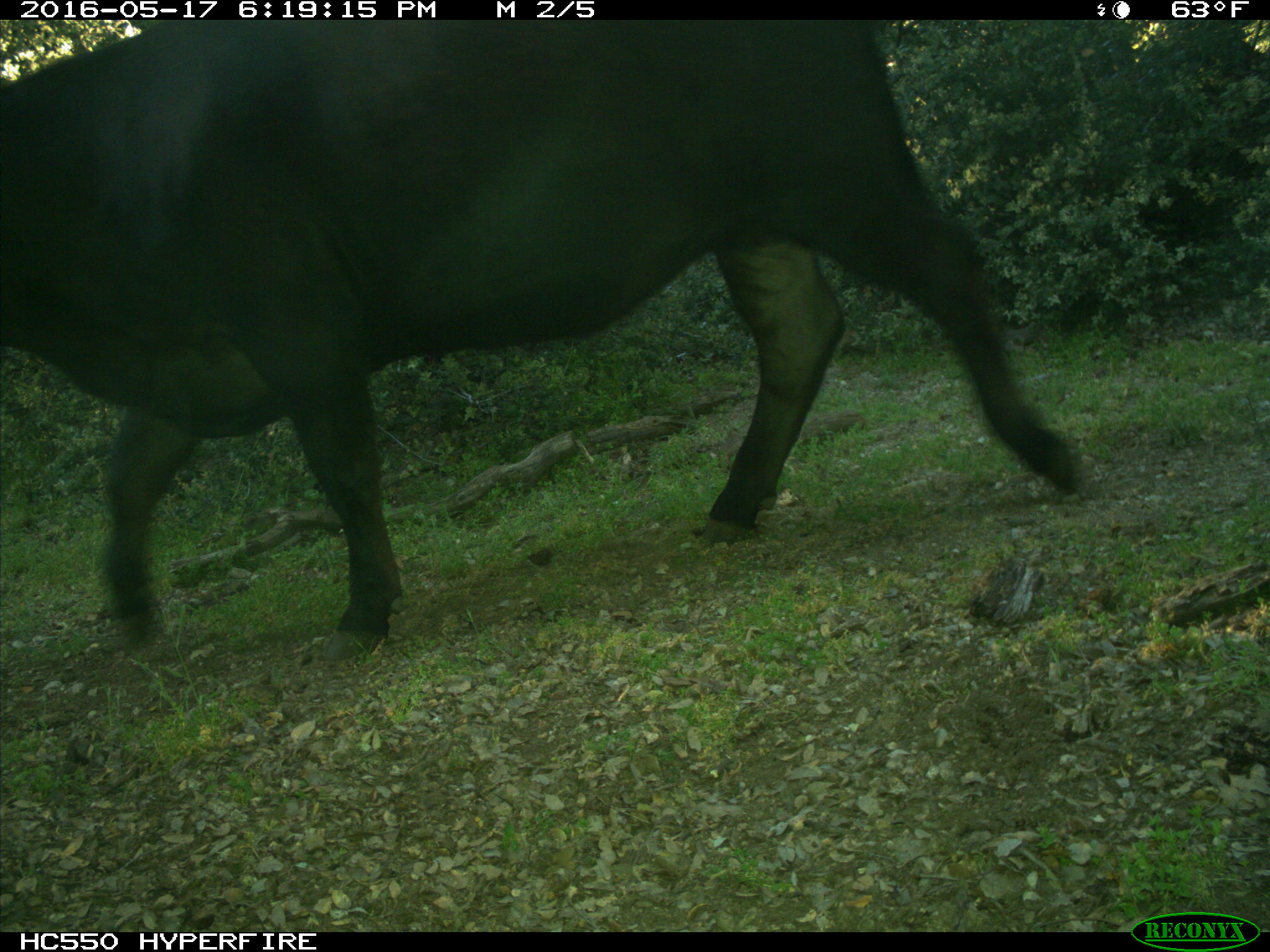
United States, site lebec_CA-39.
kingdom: Animalia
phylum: Chordata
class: Mammalia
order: Artiodactyla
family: Bovidae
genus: Bos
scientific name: Bos taurus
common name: domestic cow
Bos taurus (domestic cow).